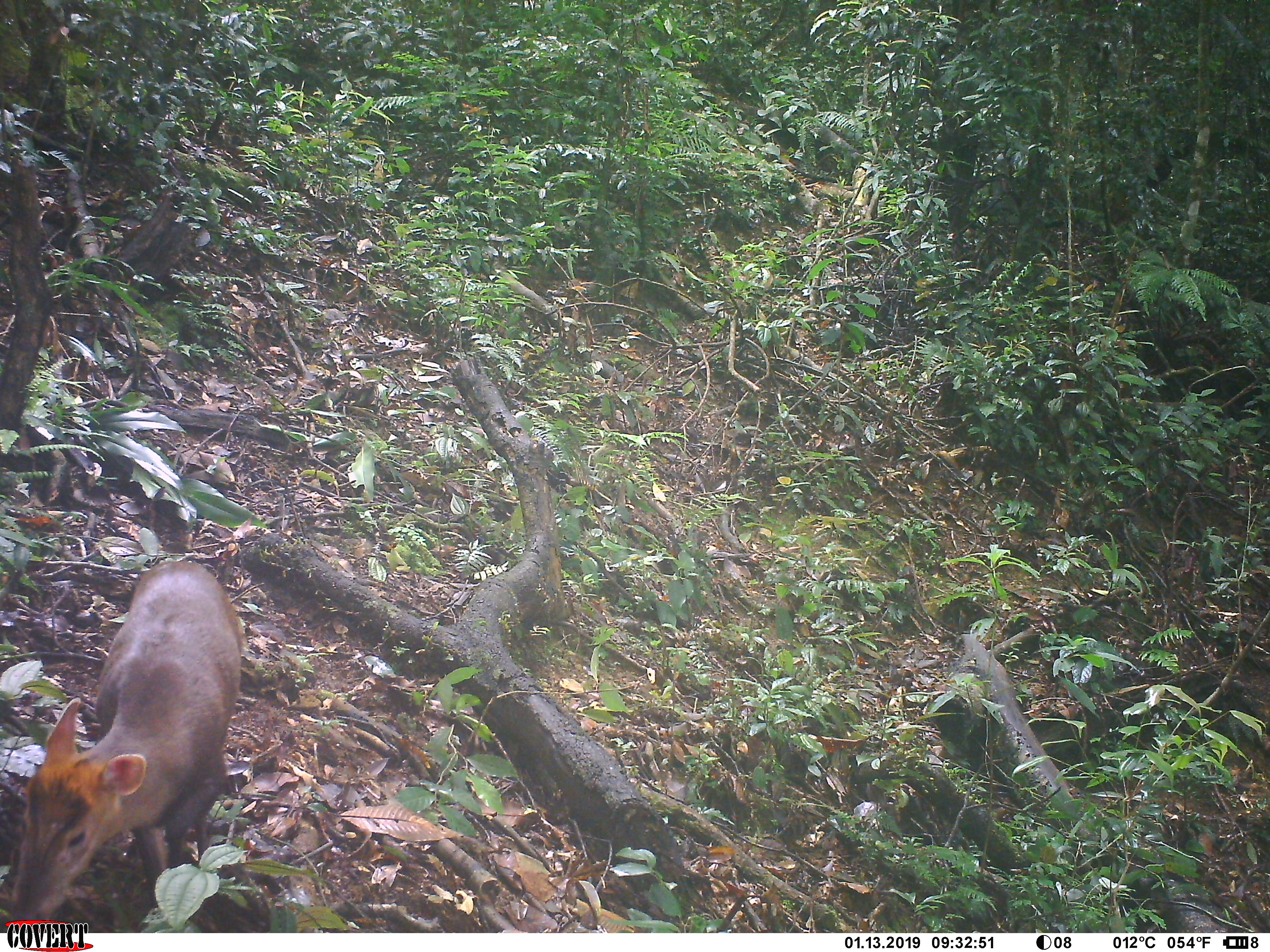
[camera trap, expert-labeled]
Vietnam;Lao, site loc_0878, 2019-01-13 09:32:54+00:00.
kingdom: Animalia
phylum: Chordata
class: Mammalia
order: Artiodactyla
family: Cervidae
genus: Muntiacus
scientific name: Muntiacus rooseveltorum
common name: roosevelt's muntjac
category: roosevelts muntjac group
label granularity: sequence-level